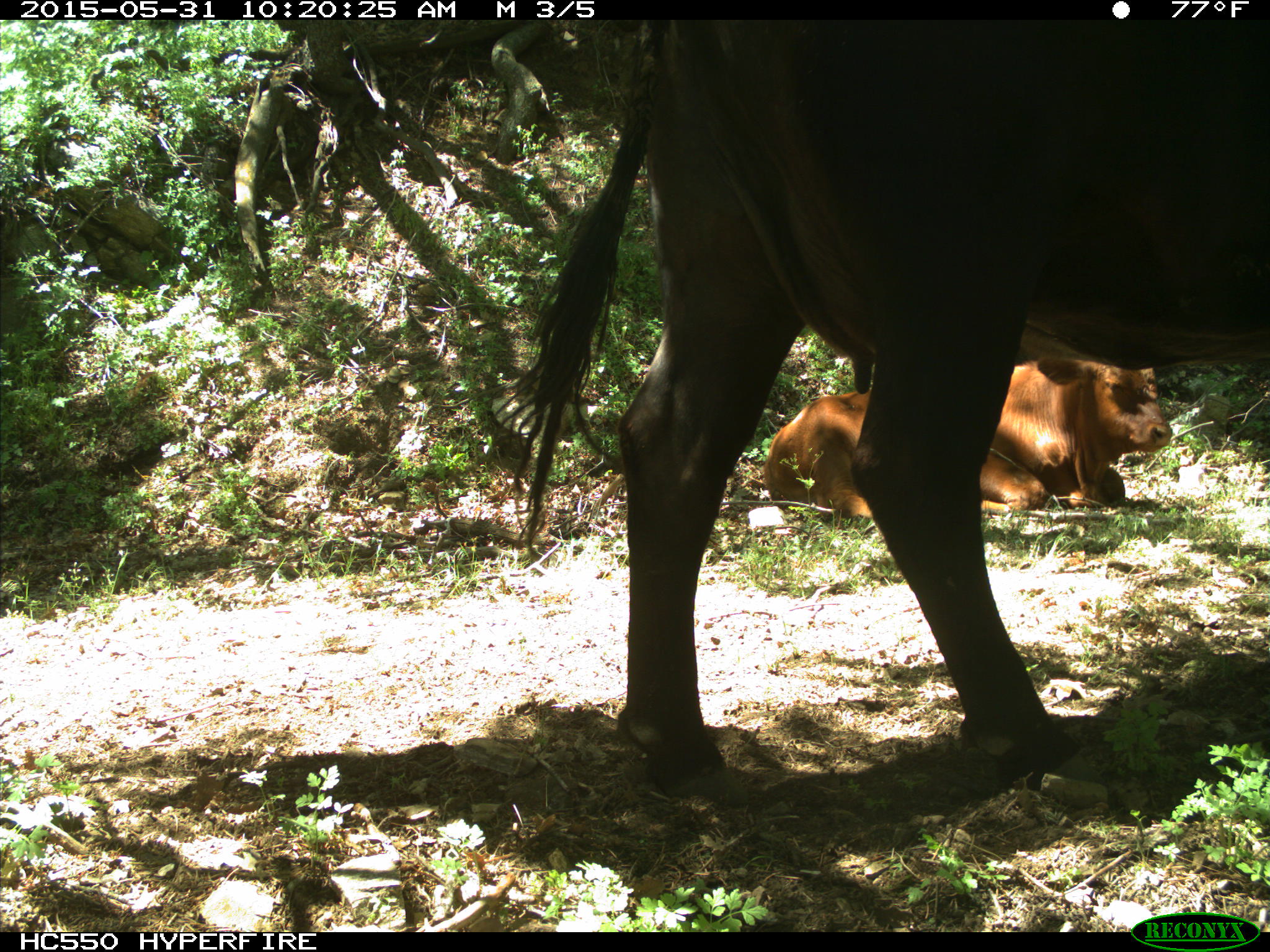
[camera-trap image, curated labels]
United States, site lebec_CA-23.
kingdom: Animalia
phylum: Chordata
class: Mammalia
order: Artiodactyla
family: Bovidae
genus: Bos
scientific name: Bos taurus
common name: domestic cow